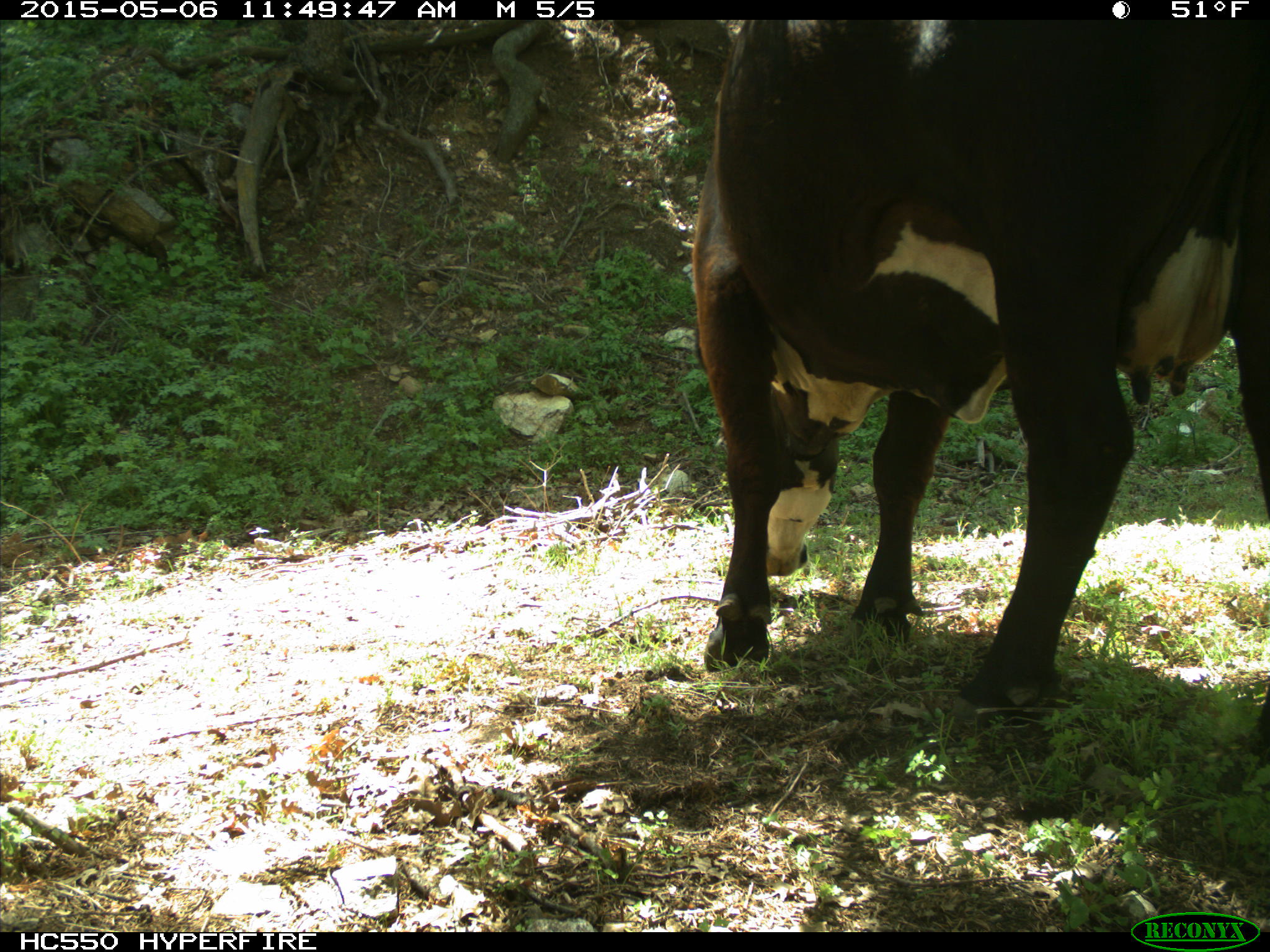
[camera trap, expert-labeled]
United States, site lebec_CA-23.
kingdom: Animalia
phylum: Chordata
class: Mammalia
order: Artiodactyla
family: Bovidae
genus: Bos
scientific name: Bos taurus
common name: domestic cow